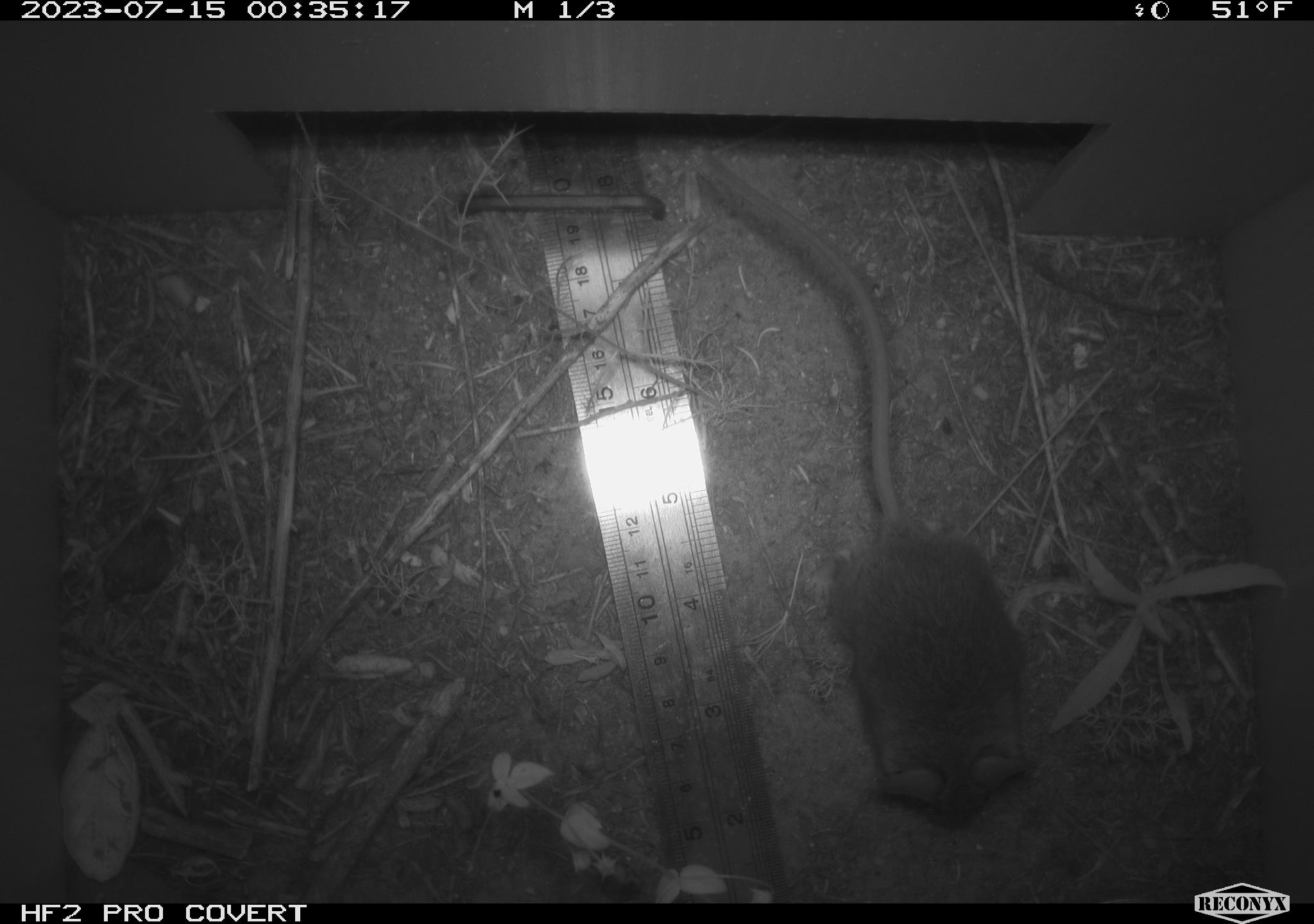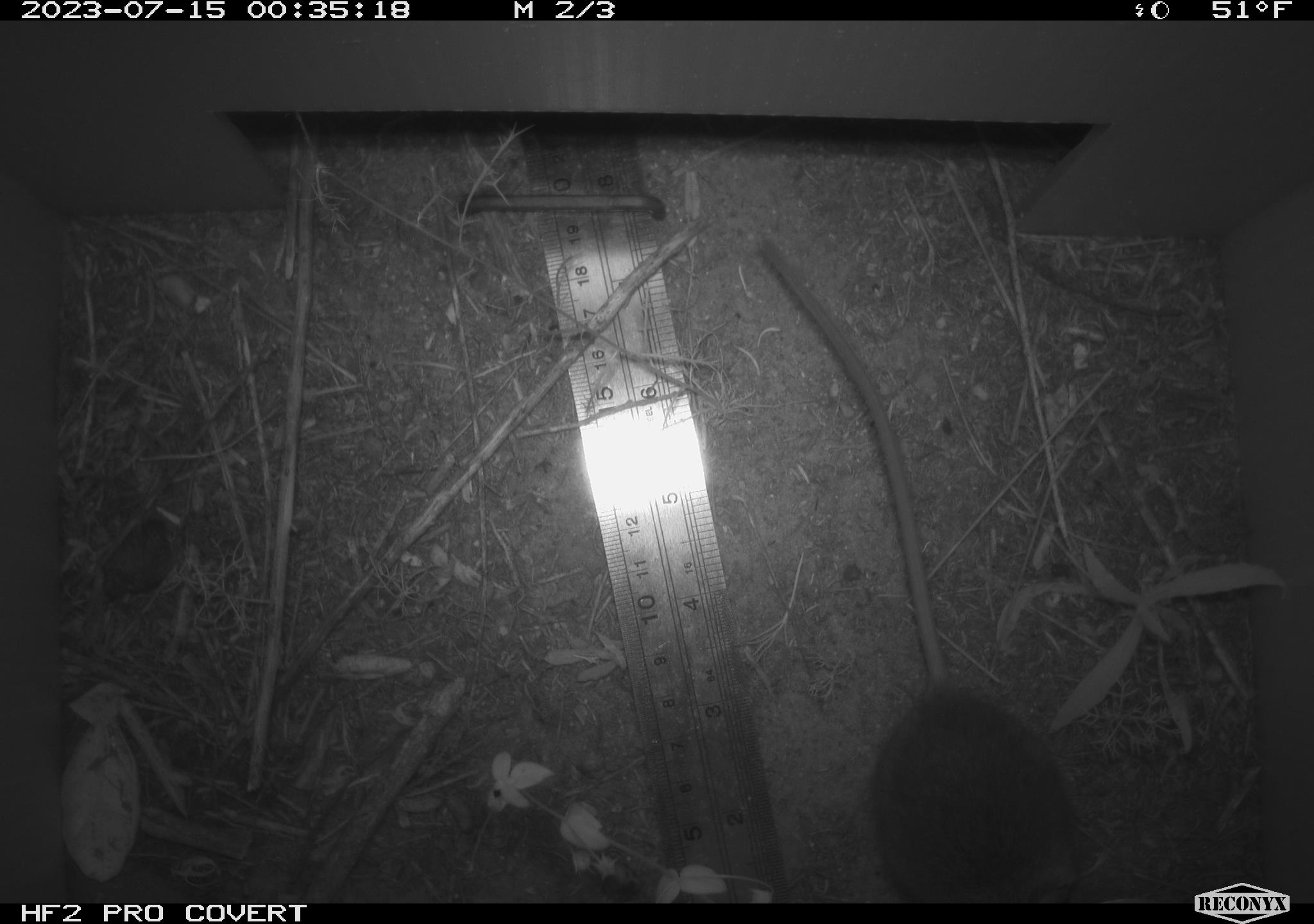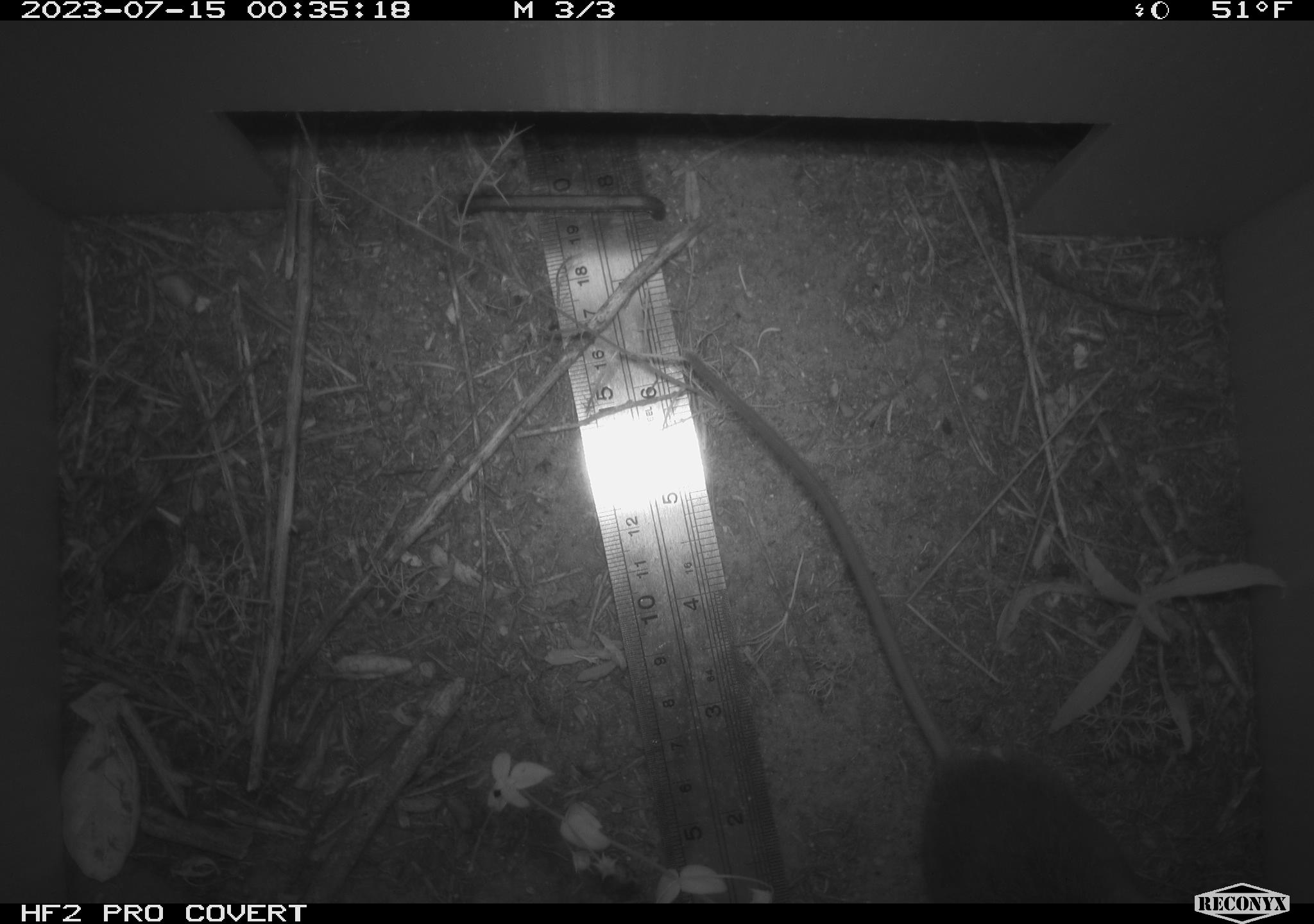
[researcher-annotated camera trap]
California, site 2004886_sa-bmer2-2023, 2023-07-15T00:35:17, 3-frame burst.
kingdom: Animalia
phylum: Chordata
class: Mammalia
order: Rodentia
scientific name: Rodentia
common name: mouse species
Mouse species (Rodentia).